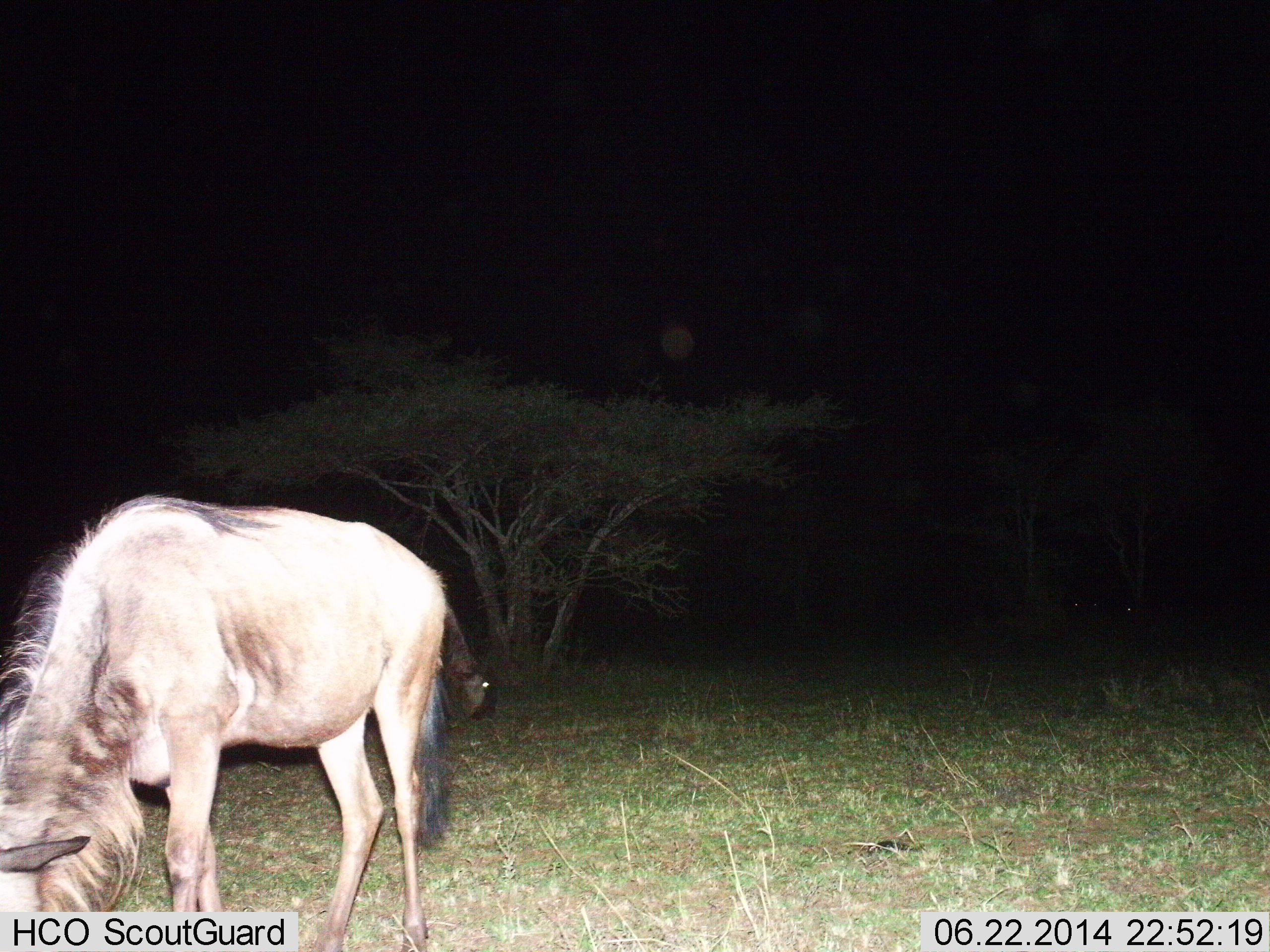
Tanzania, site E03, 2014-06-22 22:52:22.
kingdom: Animalia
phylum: Chordata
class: Mammalia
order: Artiodactyla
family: Bovidae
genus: Connochaetes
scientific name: Connochaetes taurinus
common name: blue wildebeest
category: wildebeest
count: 2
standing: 10%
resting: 0%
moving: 0%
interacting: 0%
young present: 0%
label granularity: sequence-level